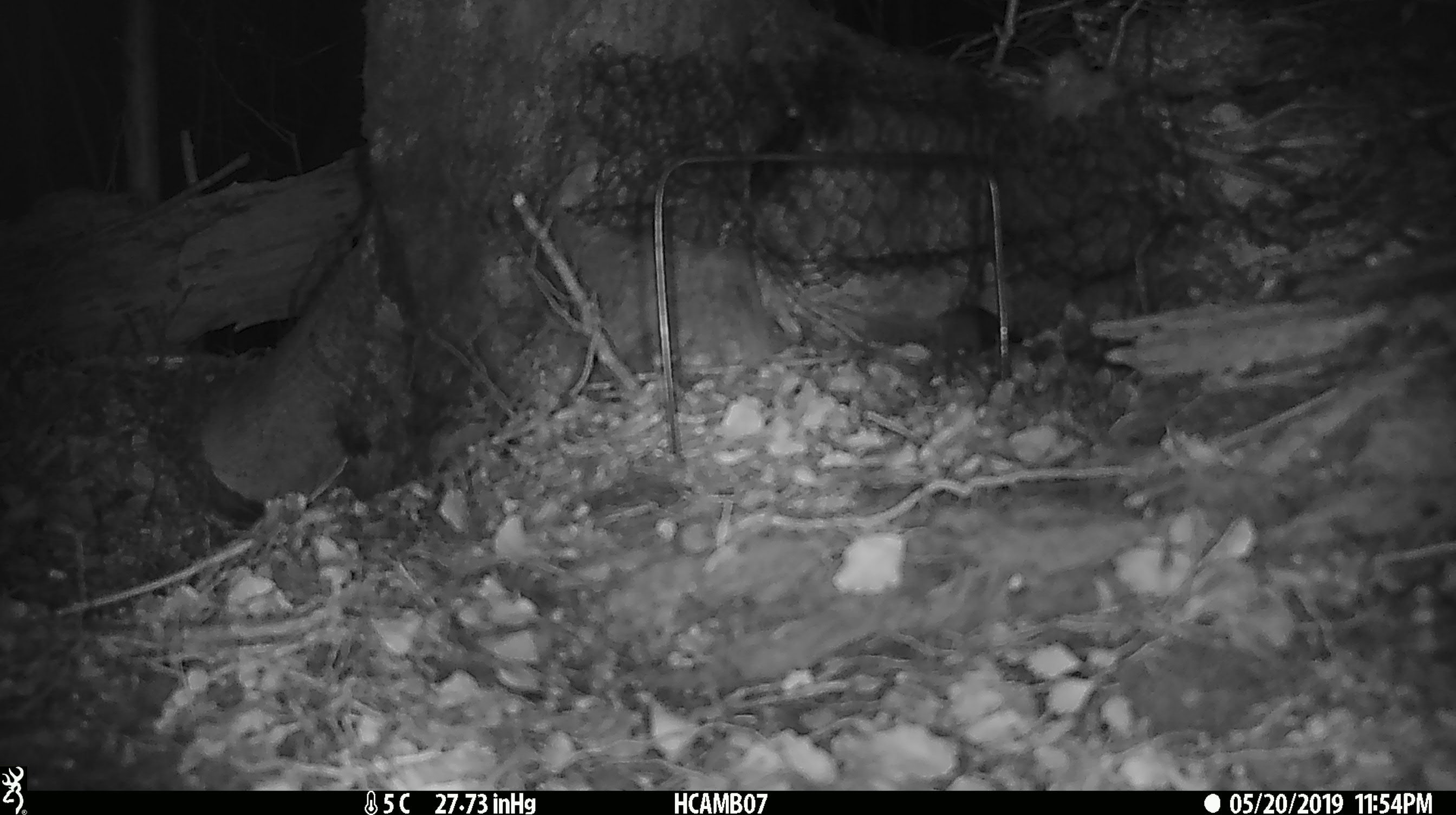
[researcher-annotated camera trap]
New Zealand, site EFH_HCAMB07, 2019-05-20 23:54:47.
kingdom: Animalia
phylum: Chordata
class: Mammalia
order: Rodentia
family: Muridae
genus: Mus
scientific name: Mus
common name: mouse